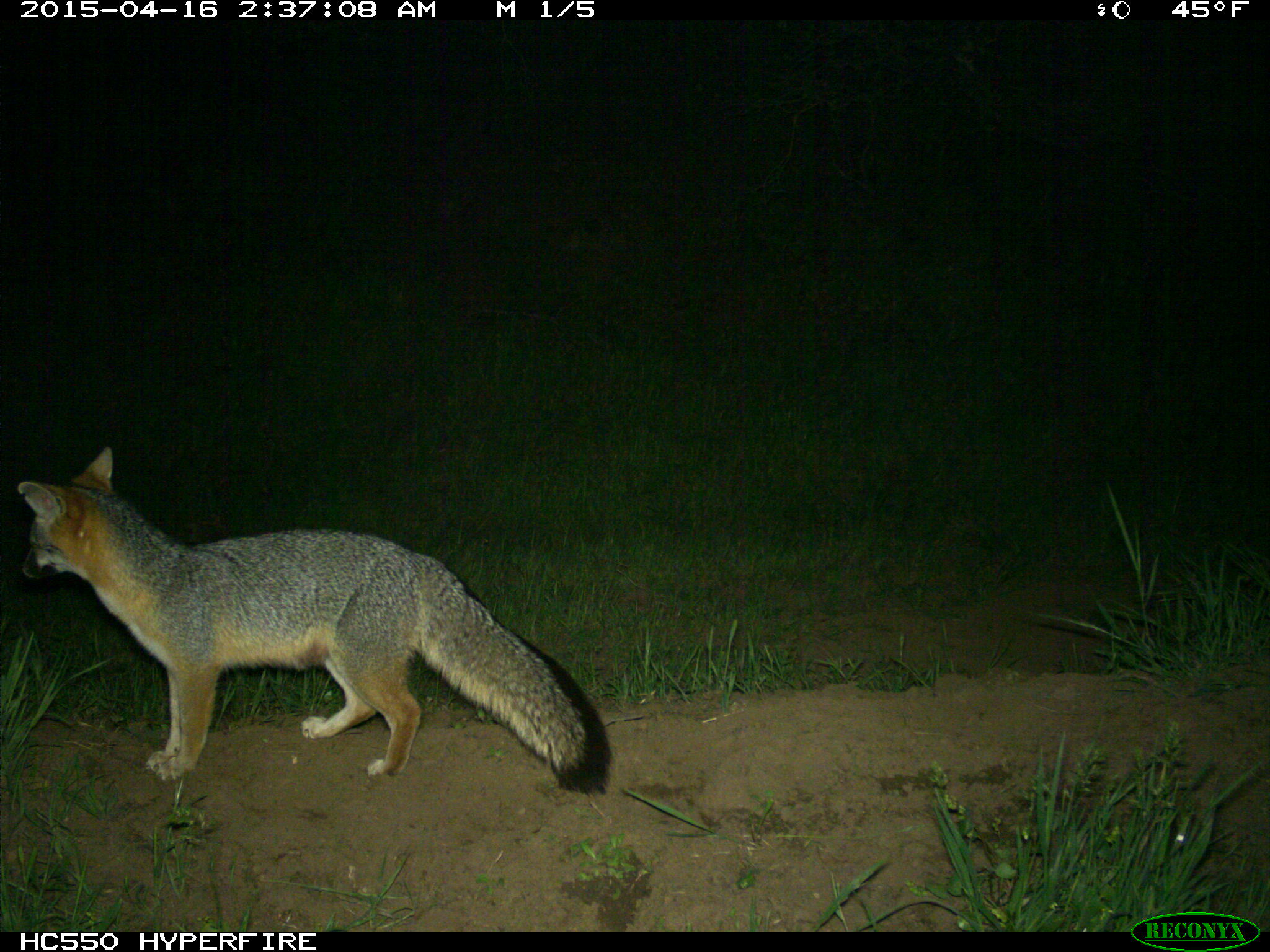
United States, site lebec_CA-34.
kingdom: Animalia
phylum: Chordata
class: Mammalia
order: Carnivora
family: Canidae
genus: Urocyon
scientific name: Urocyon cinereoargenteus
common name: gray fox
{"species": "Urocyon cinereoargenteus (gray fox)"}